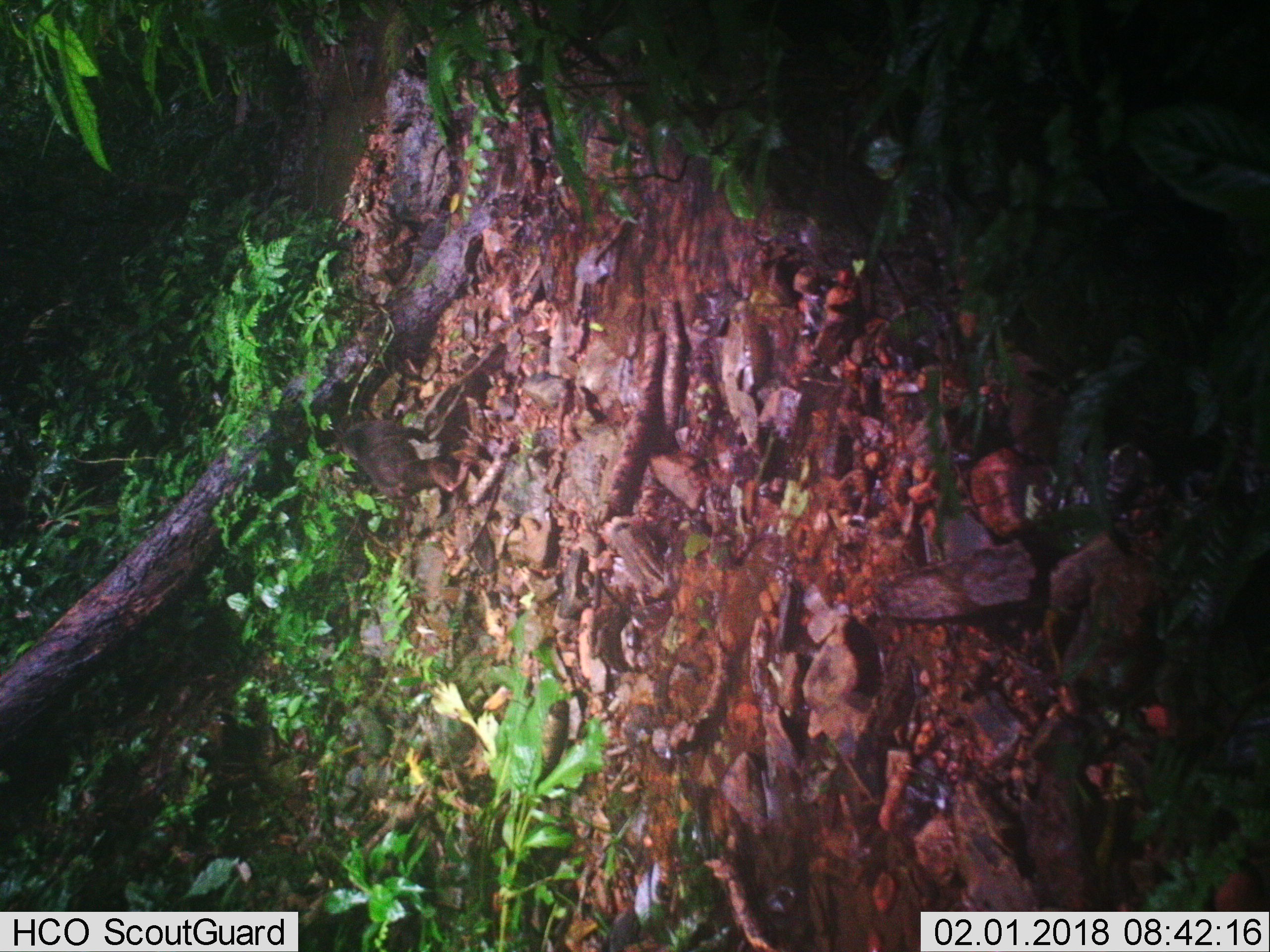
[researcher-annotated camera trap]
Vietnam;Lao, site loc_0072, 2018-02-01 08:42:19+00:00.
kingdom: Animalia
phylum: Chordata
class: Mammalia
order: Primates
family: Cercopithecidae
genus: Macaca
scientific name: Macaca arctoides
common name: stump-tailed macaque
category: stump tailed macaque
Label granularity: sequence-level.